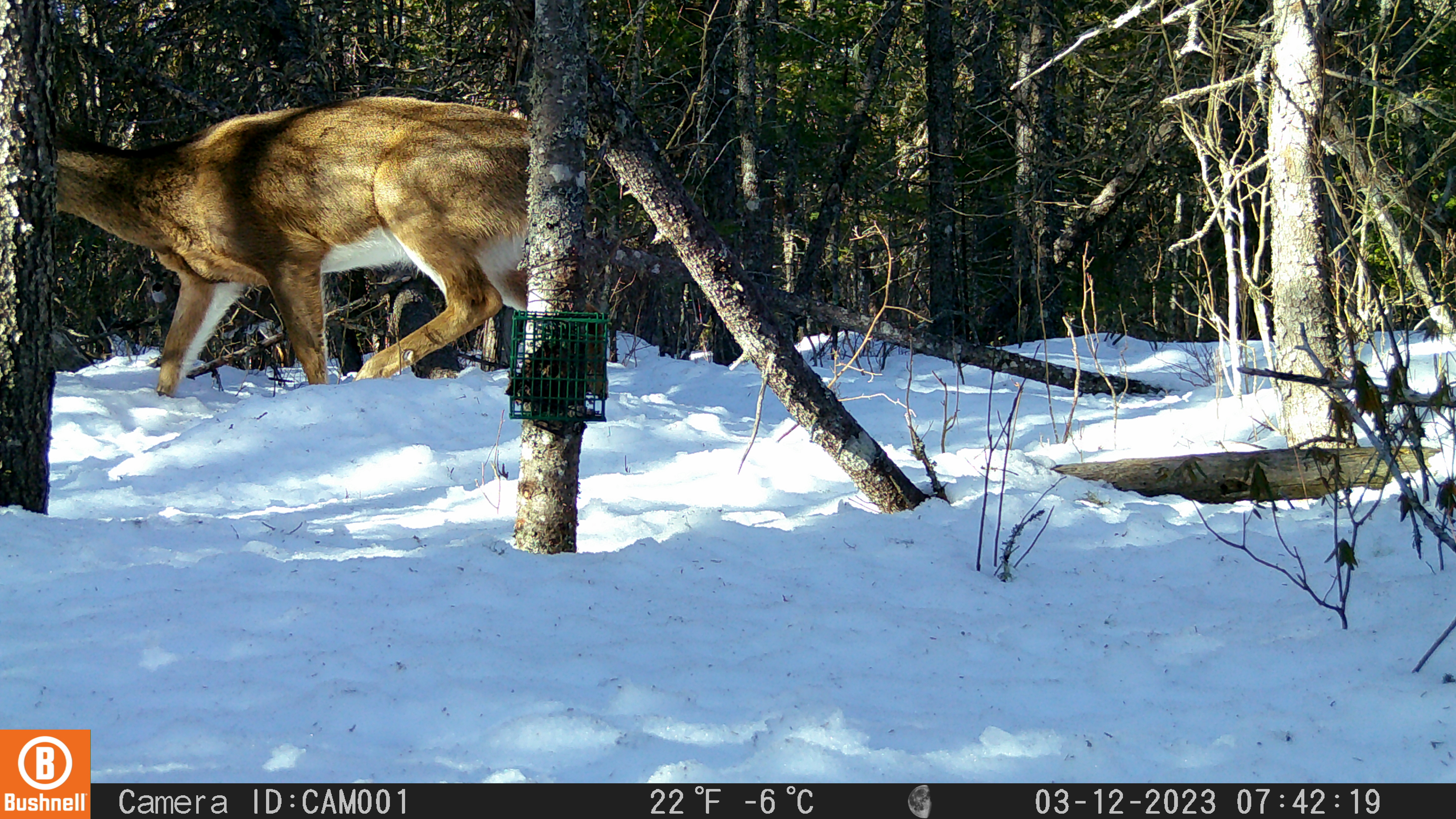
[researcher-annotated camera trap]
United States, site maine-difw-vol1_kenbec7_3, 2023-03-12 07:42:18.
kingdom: Animalia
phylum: Chordata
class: Mammalia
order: Artiodactyla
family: Cervidae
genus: Odocoileus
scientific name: Odocoileus virginianus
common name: white-tailed deer